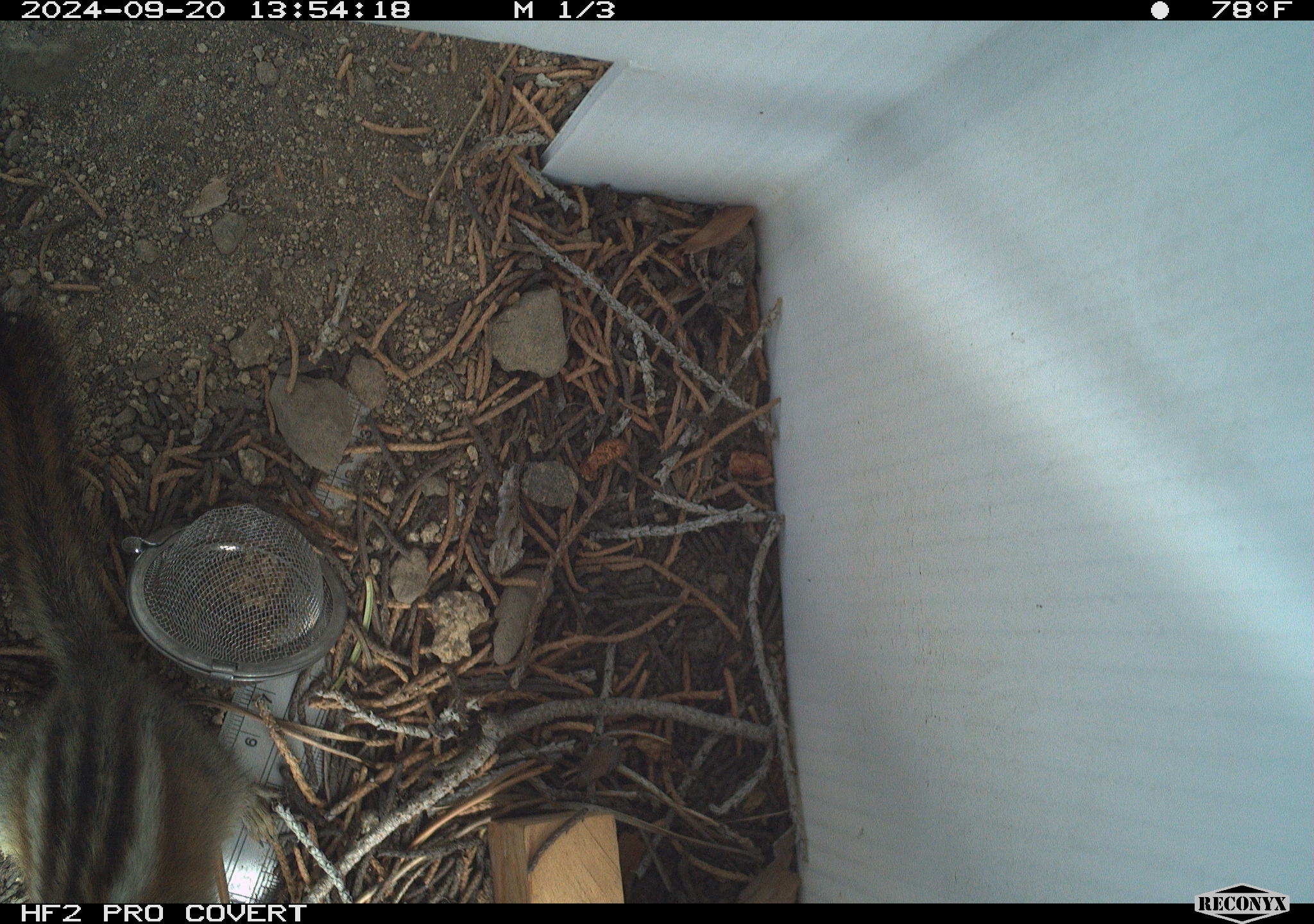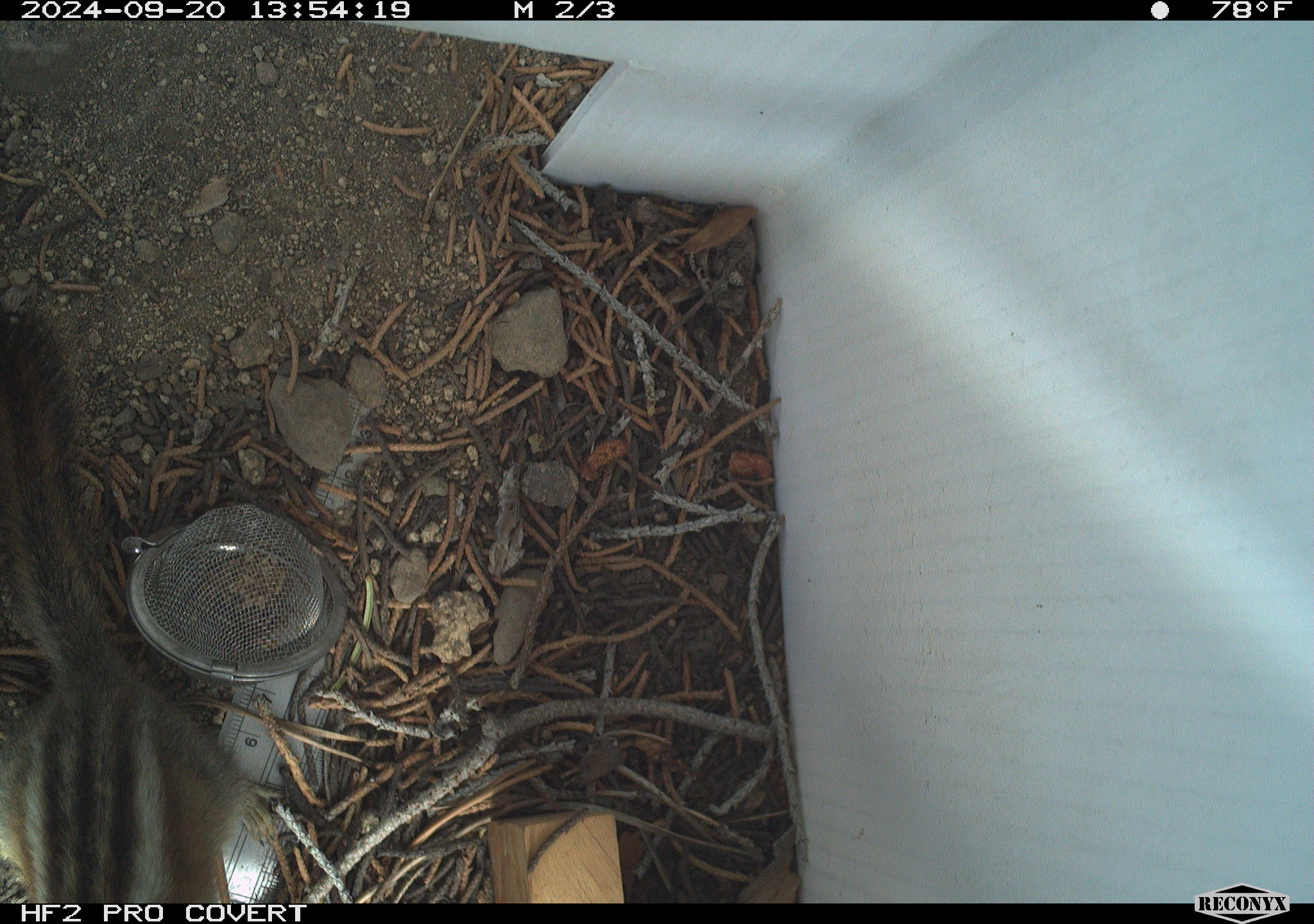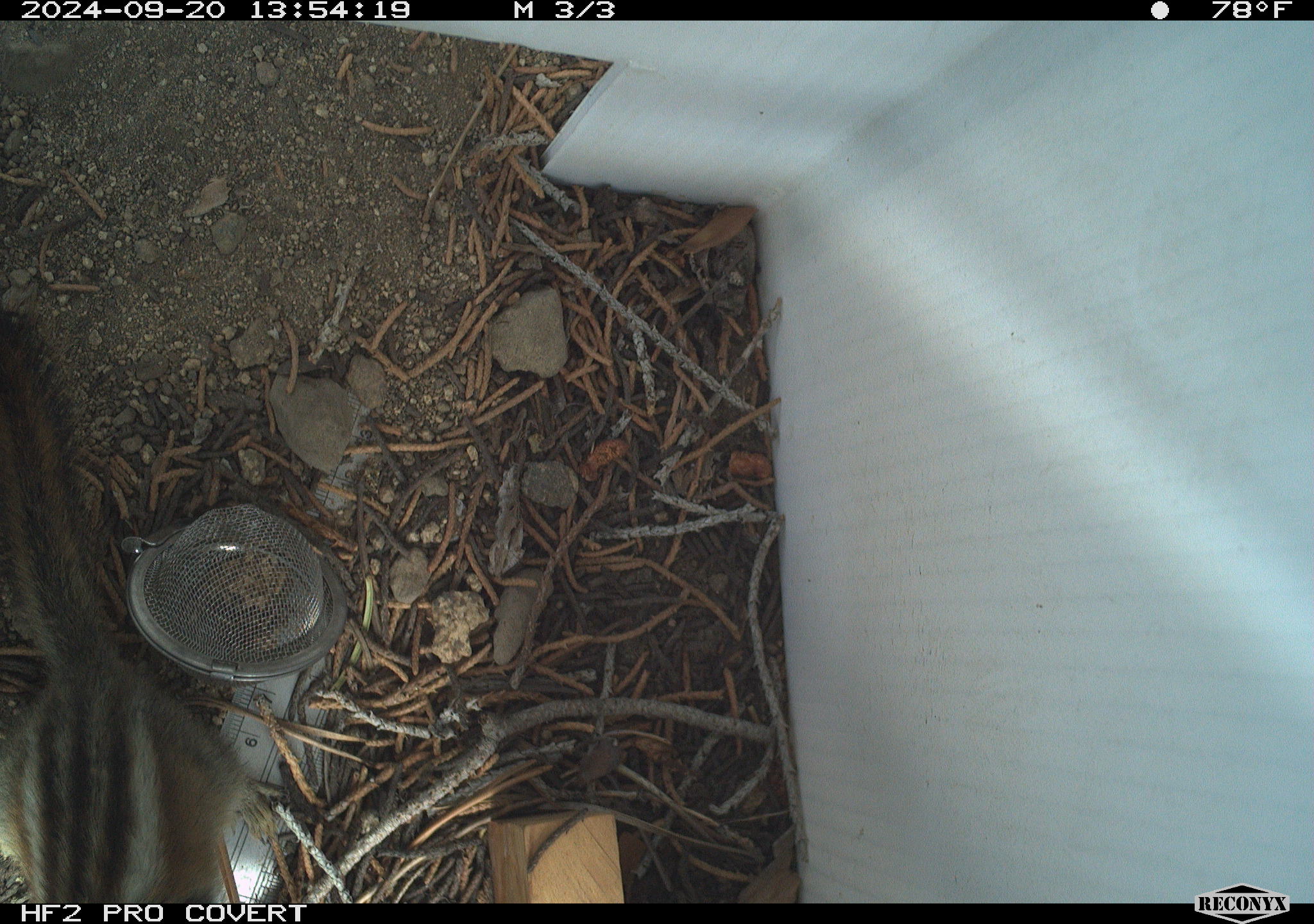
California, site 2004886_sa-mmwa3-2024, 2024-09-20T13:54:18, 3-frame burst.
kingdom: Animalia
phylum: Chordata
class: Mammalia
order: Rodentia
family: Sciuridae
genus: Neotamias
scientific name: Neotamias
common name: western chipmunks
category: neotamias species